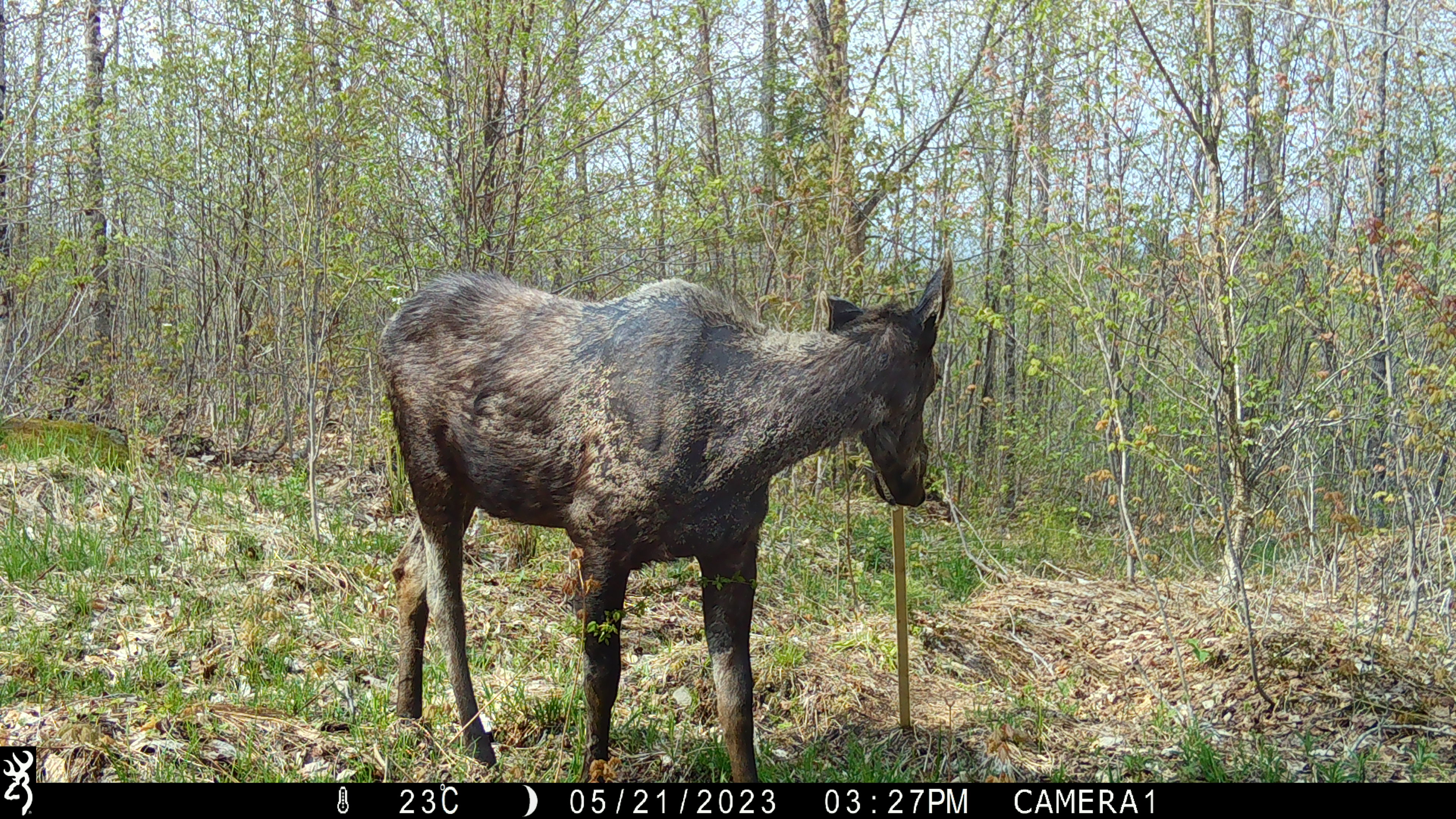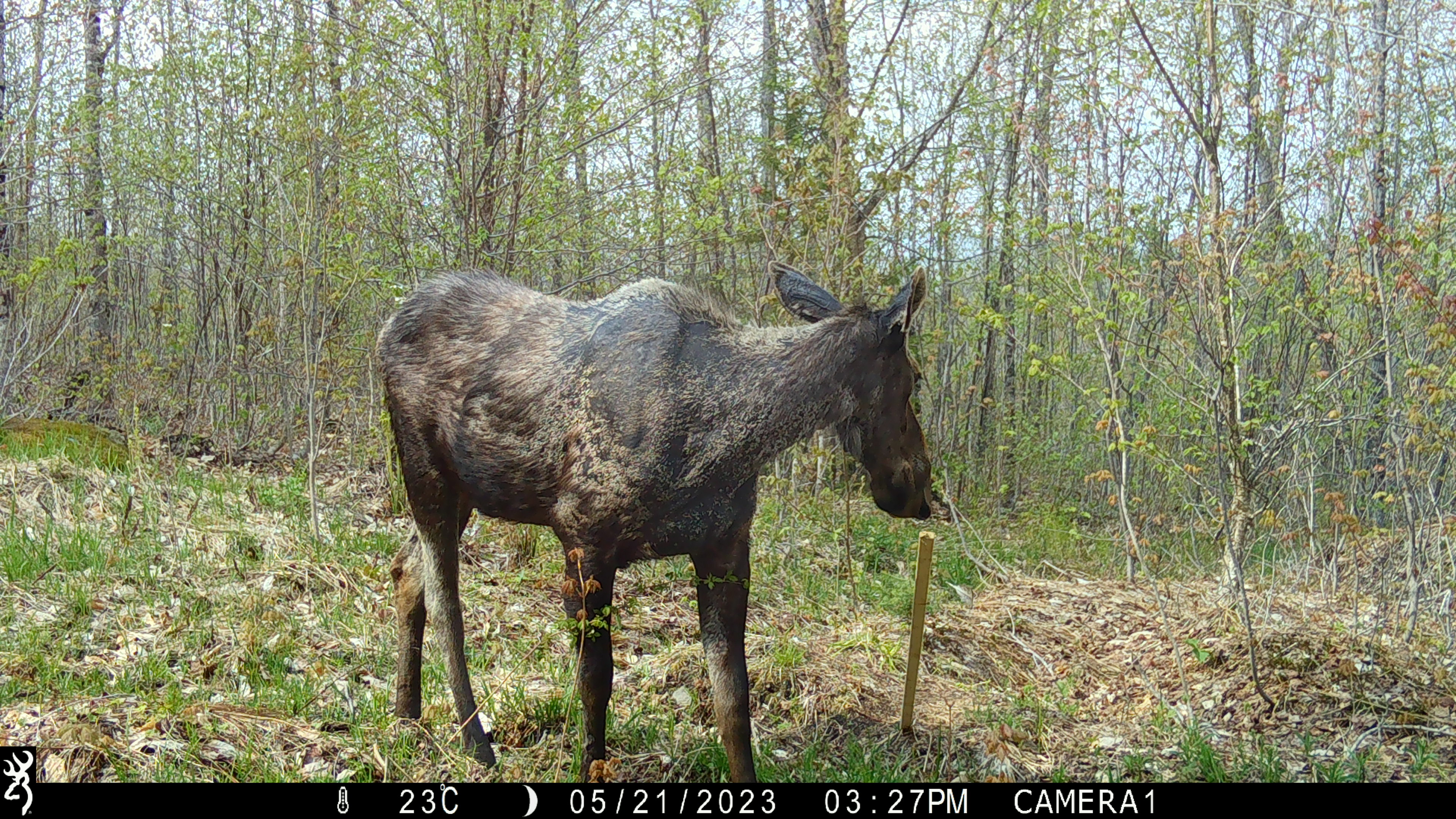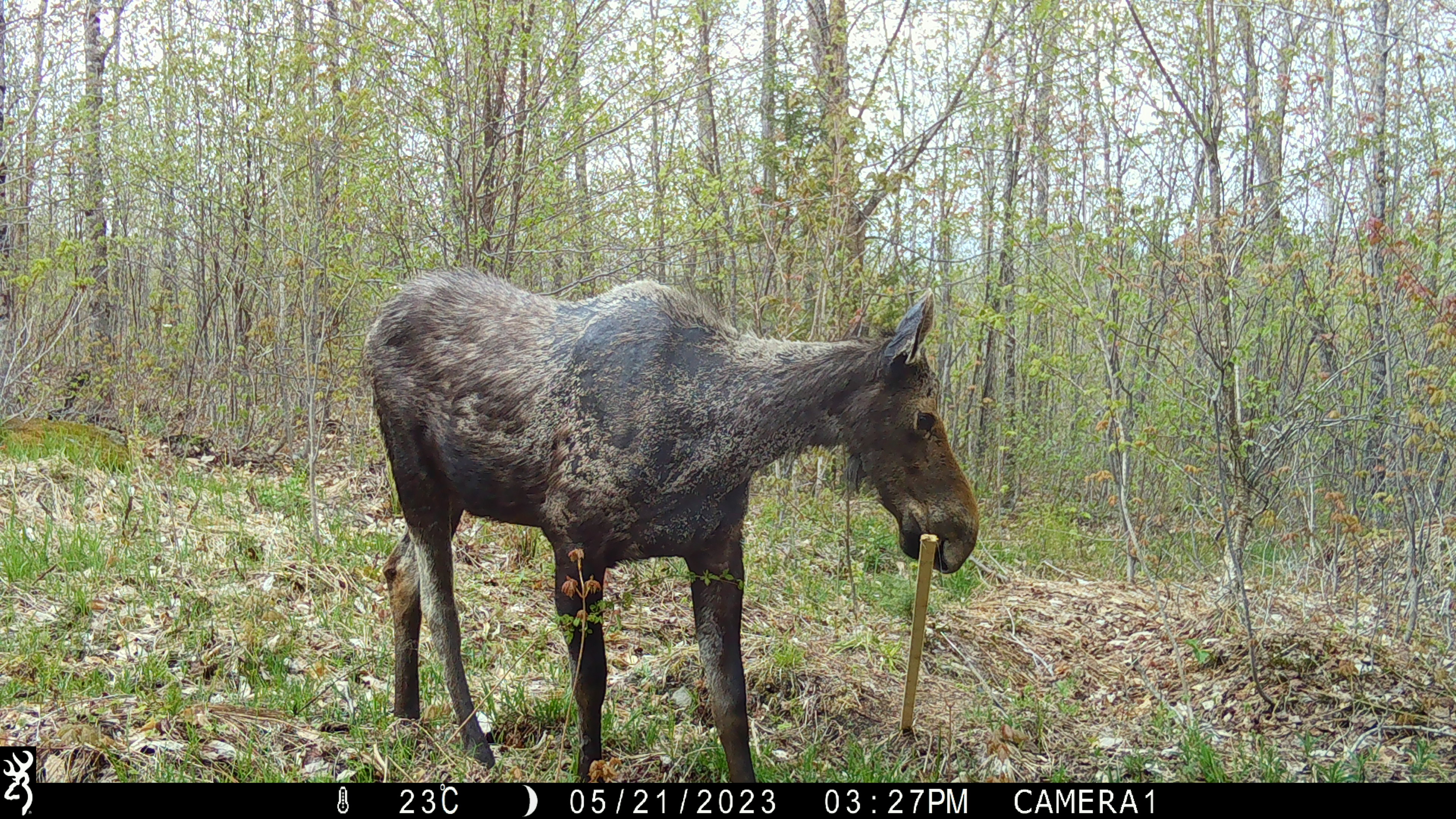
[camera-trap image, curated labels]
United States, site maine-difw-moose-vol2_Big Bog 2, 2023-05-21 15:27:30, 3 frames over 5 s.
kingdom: Animalia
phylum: Chordata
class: Mammalia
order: Artiodactyla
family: Cervidae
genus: Alces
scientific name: Alces alces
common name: moose